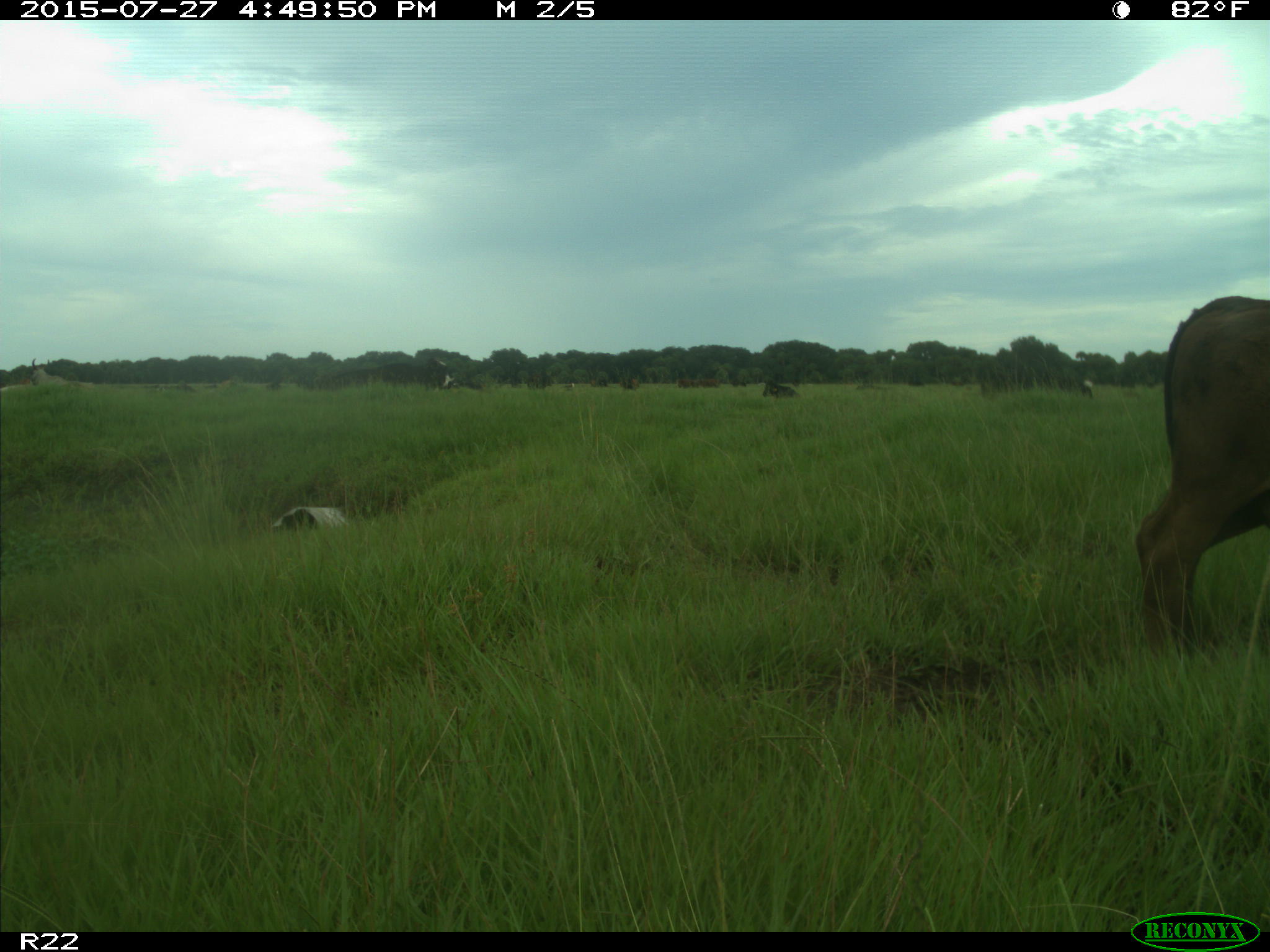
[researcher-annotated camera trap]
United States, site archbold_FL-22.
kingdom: Animalia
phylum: Chordata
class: Mammalia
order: Artiodactyla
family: Bovidae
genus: Bos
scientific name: Bos taurus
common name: domestic cow